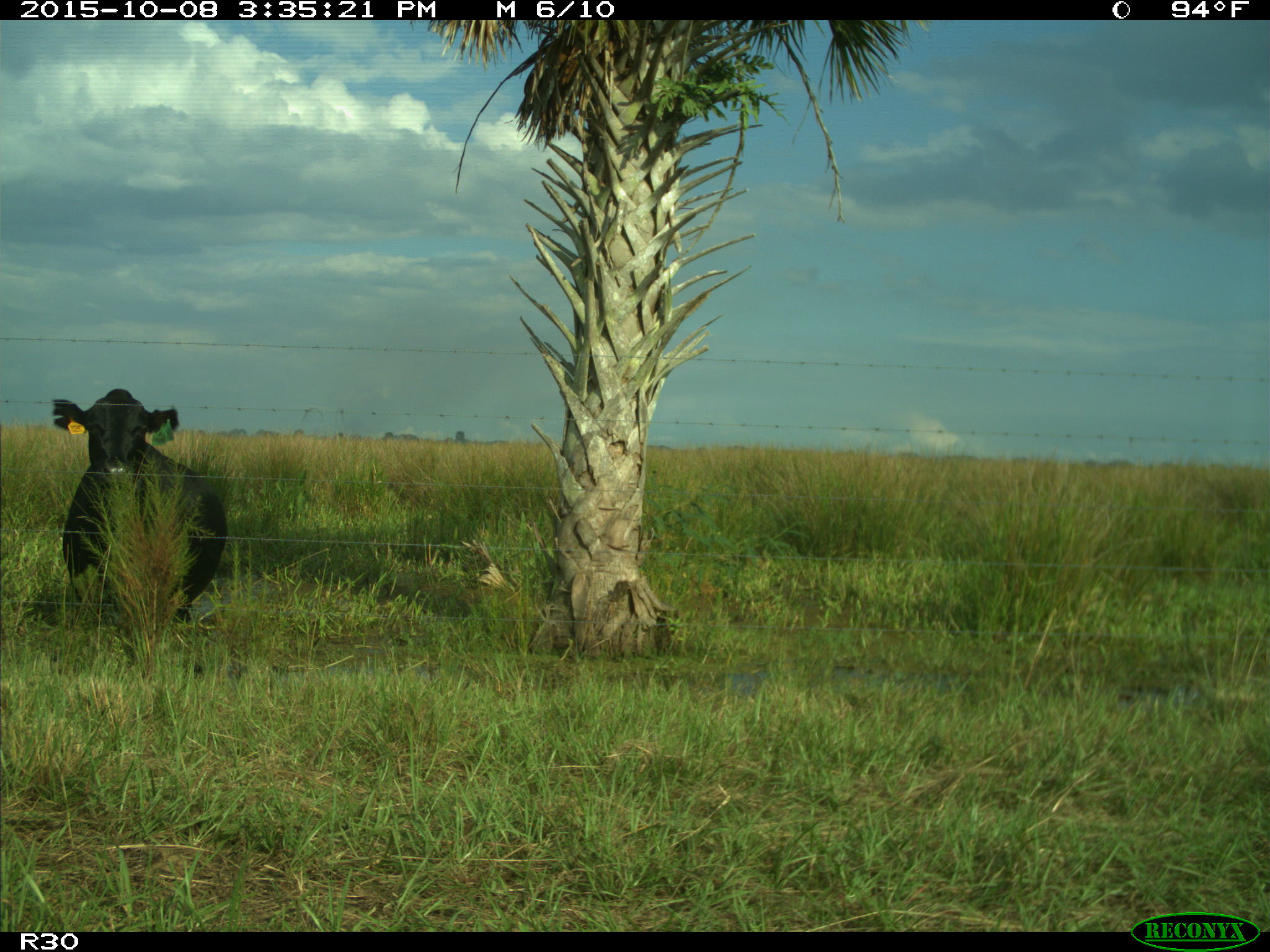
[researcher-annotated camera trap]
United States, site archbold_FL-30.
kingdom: Animalia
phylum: Chordata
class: Mammalia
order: Artiodactyla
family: Bovidae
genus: Bos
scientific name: Bos taurus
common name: domestic cow